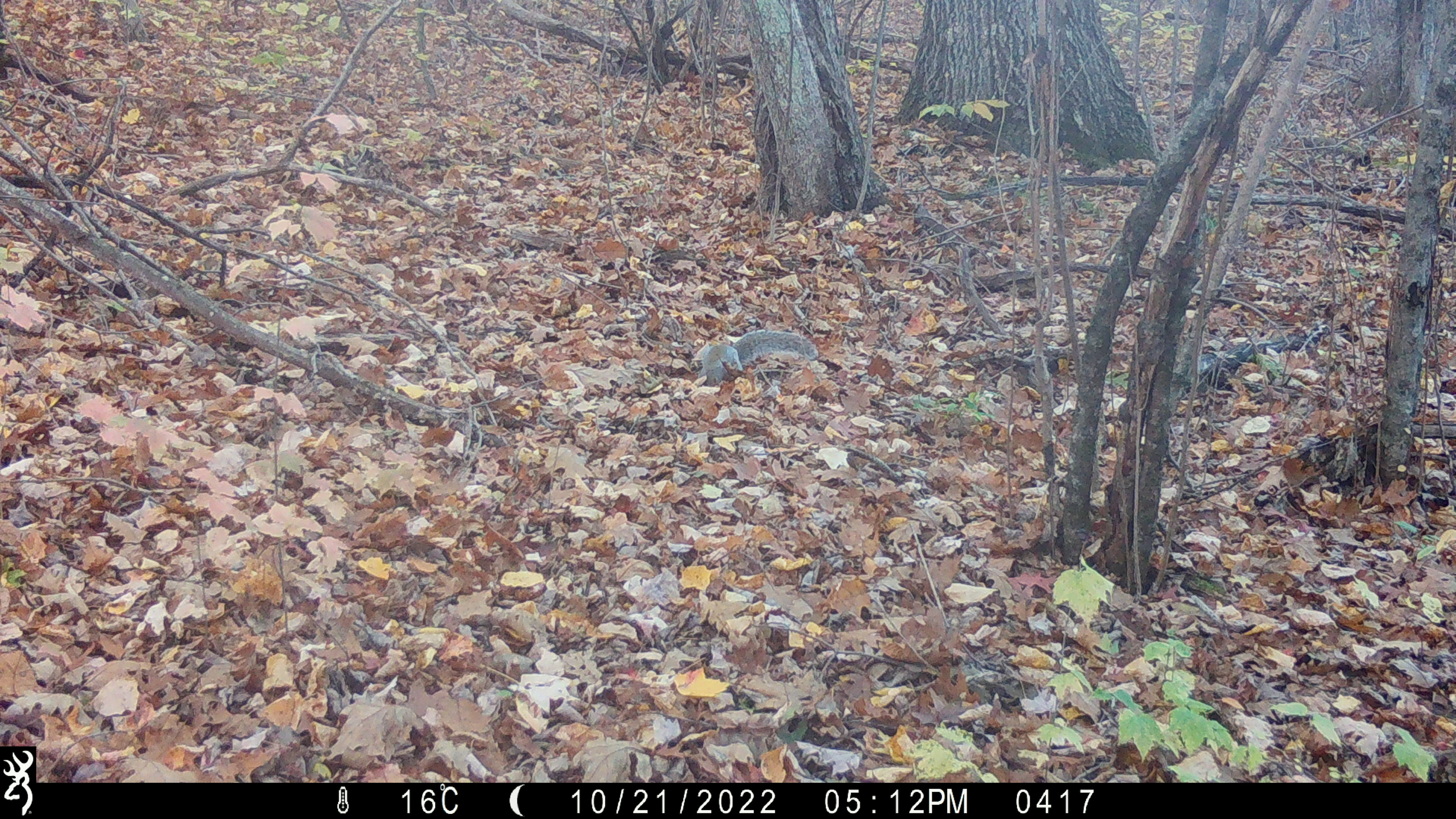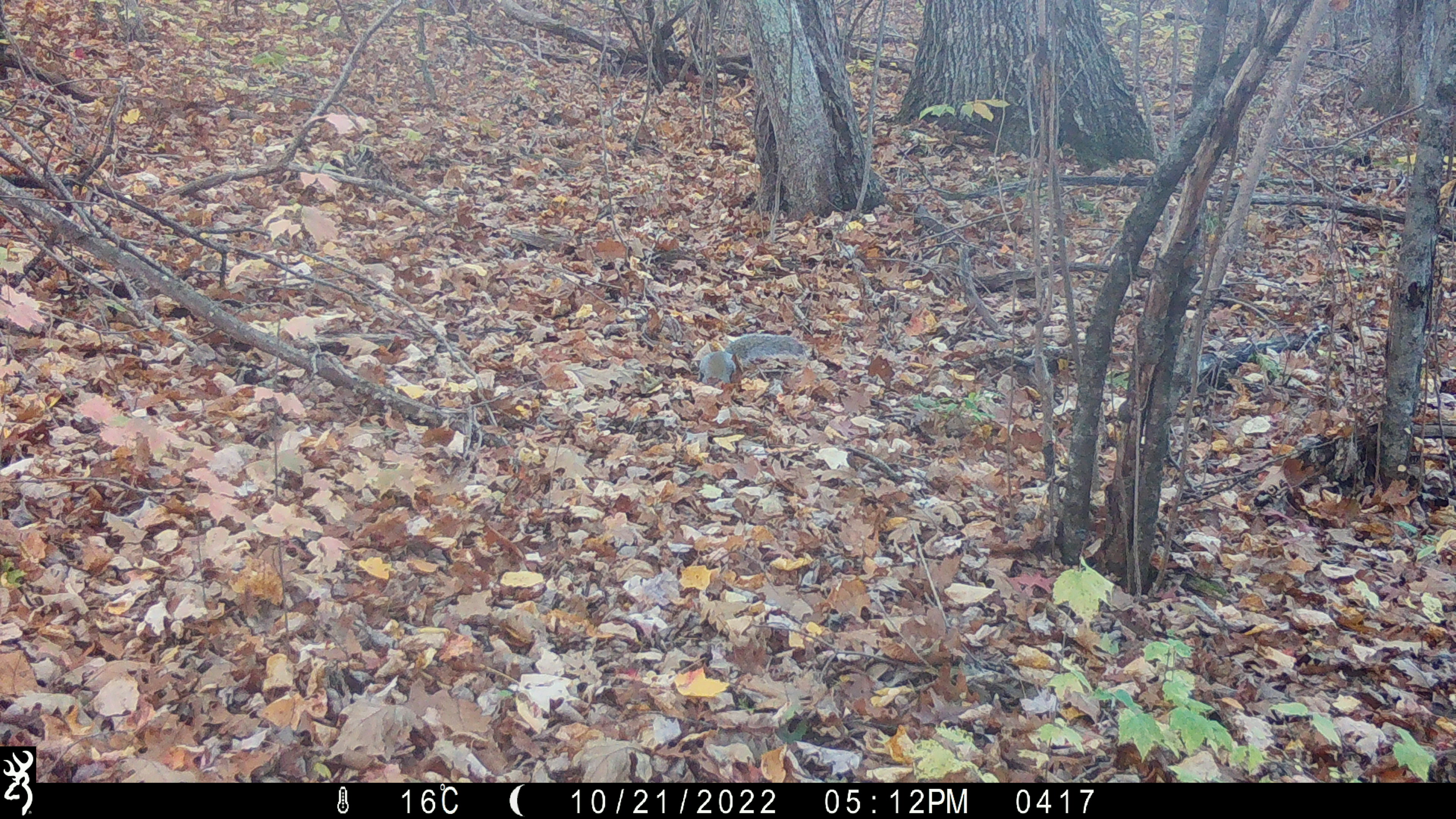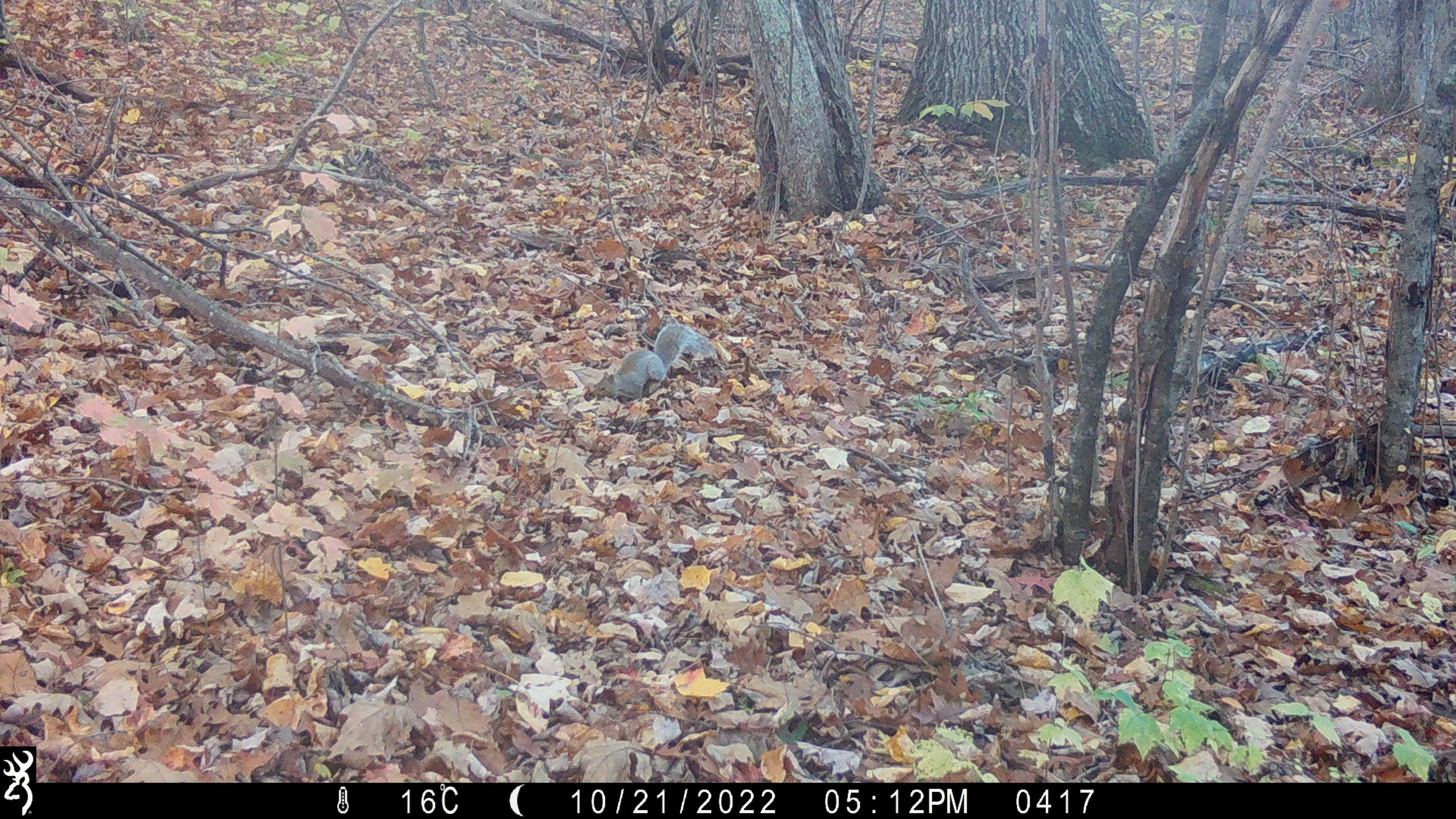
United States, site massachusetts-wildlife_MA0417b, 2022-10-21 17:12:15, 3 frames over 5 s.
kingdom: Animalia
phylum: Chordata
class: Mammalia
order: Rodentia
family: Sciuridae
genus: Sciurus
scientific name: Sciurus carolinensis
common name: gray squirrel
Gray squirrel (Sciurus carolinensis).